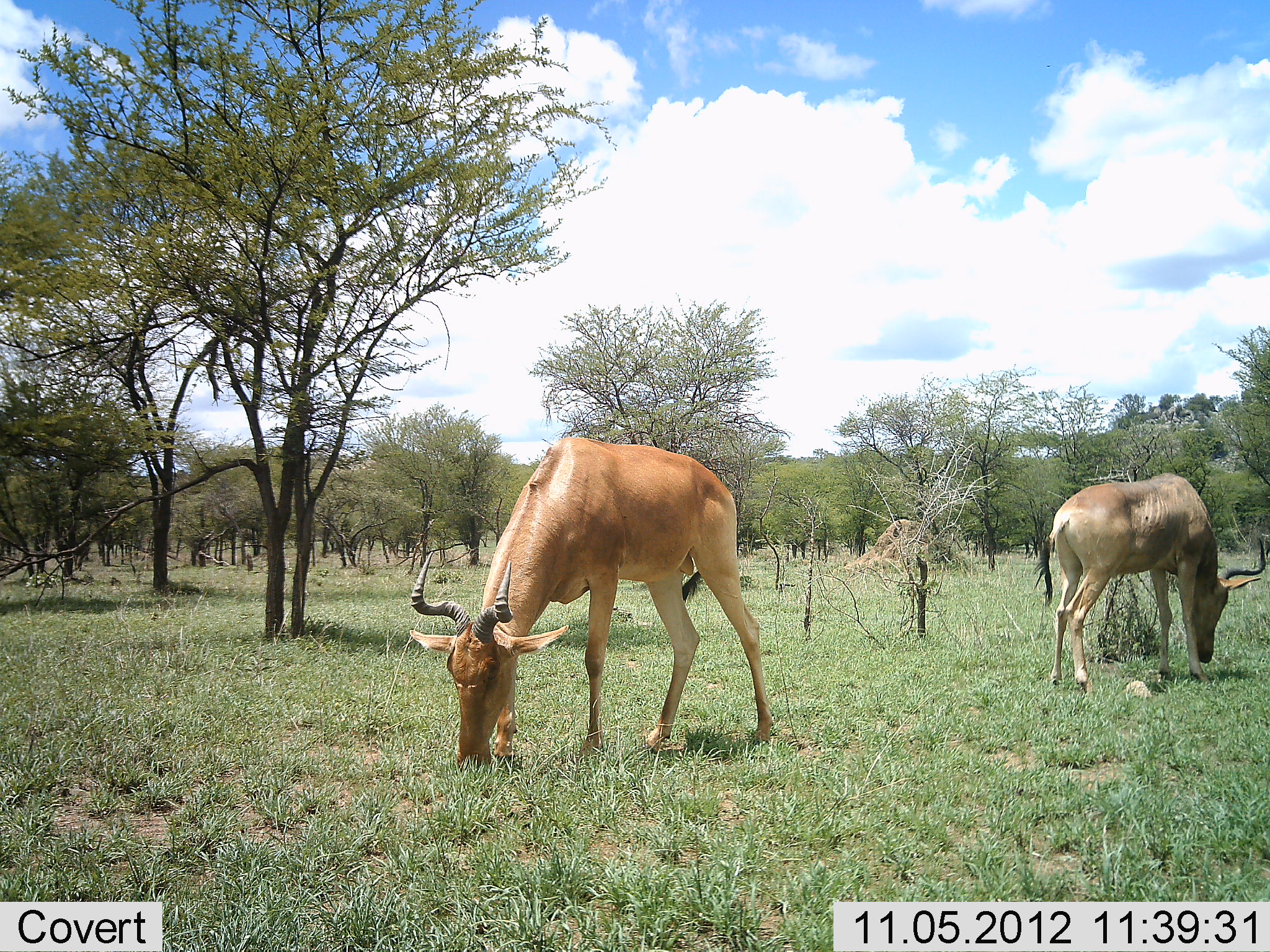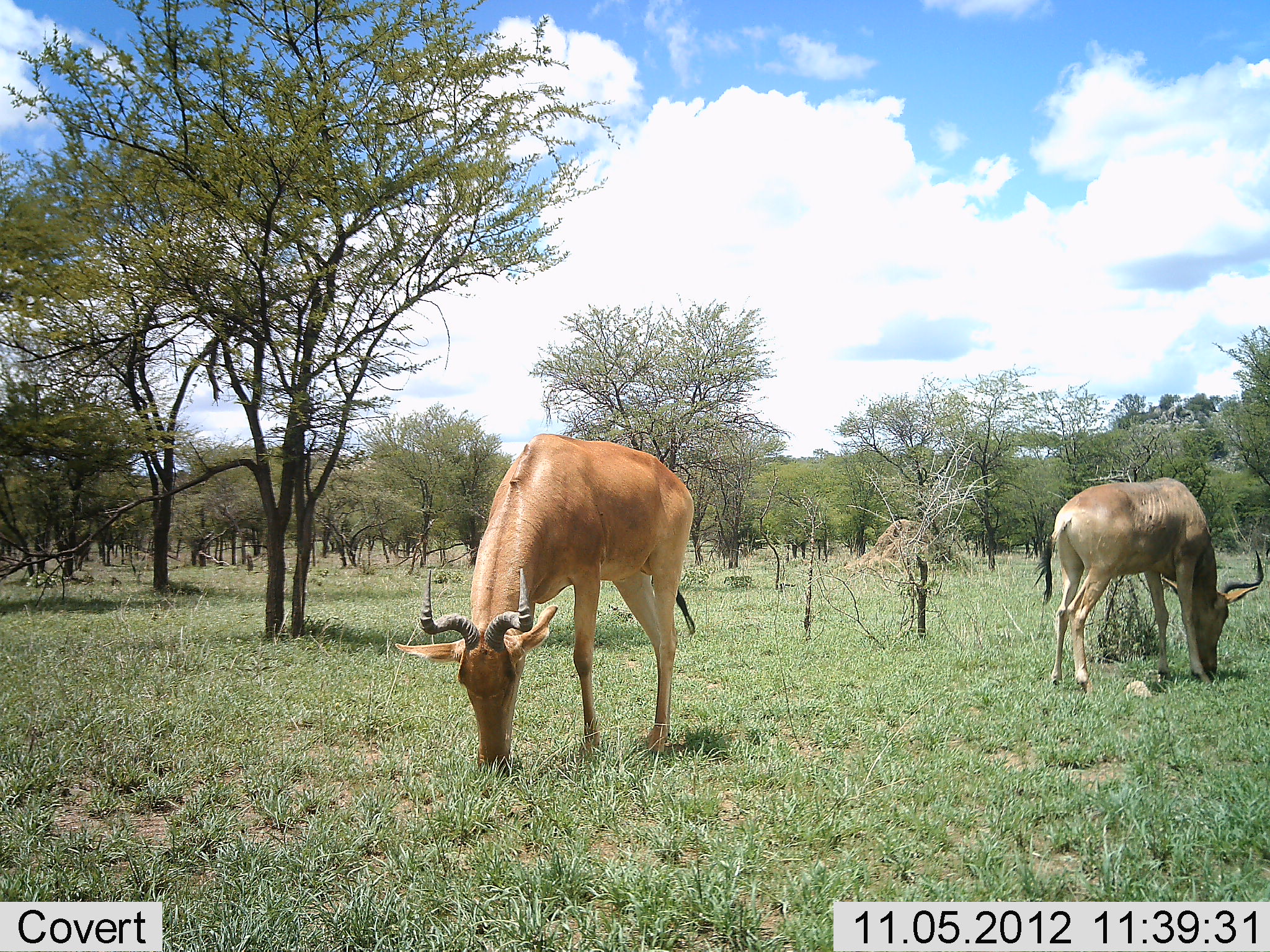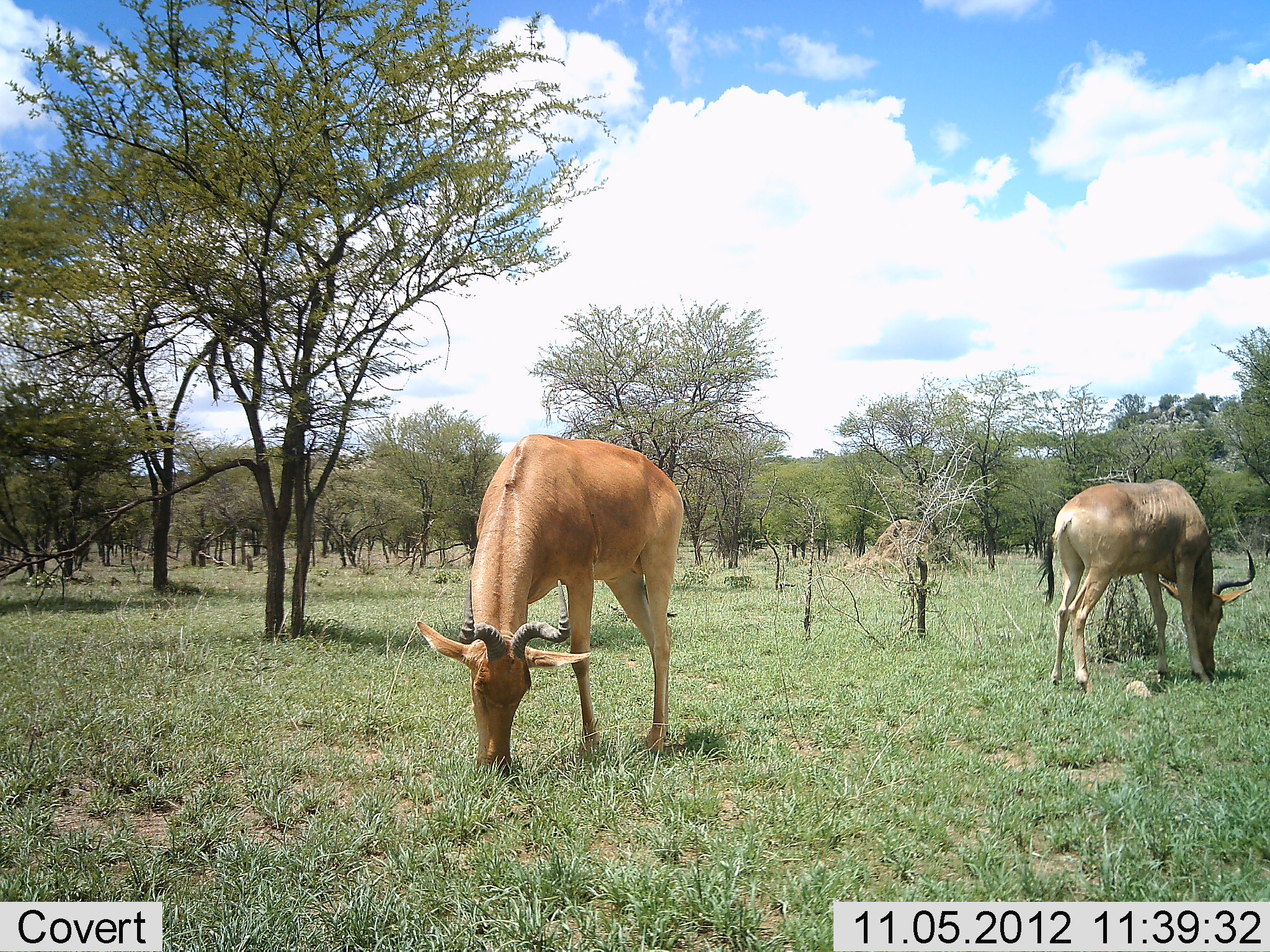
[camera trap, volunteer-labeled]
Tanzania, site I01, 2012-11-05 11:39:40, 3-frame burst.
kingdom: Animalia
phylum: Chordata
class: Mammalia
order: Artiodactyla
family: Bovidae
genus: Alcelaphus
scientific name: Alcelaphus buselaphus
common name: hartebeest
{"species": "hartebeest (Alcelaphus buselaphus)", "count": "2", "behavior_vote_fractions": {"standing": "50%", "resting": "0%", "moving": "0%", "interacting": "0%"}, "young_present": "0%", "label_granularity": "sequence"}